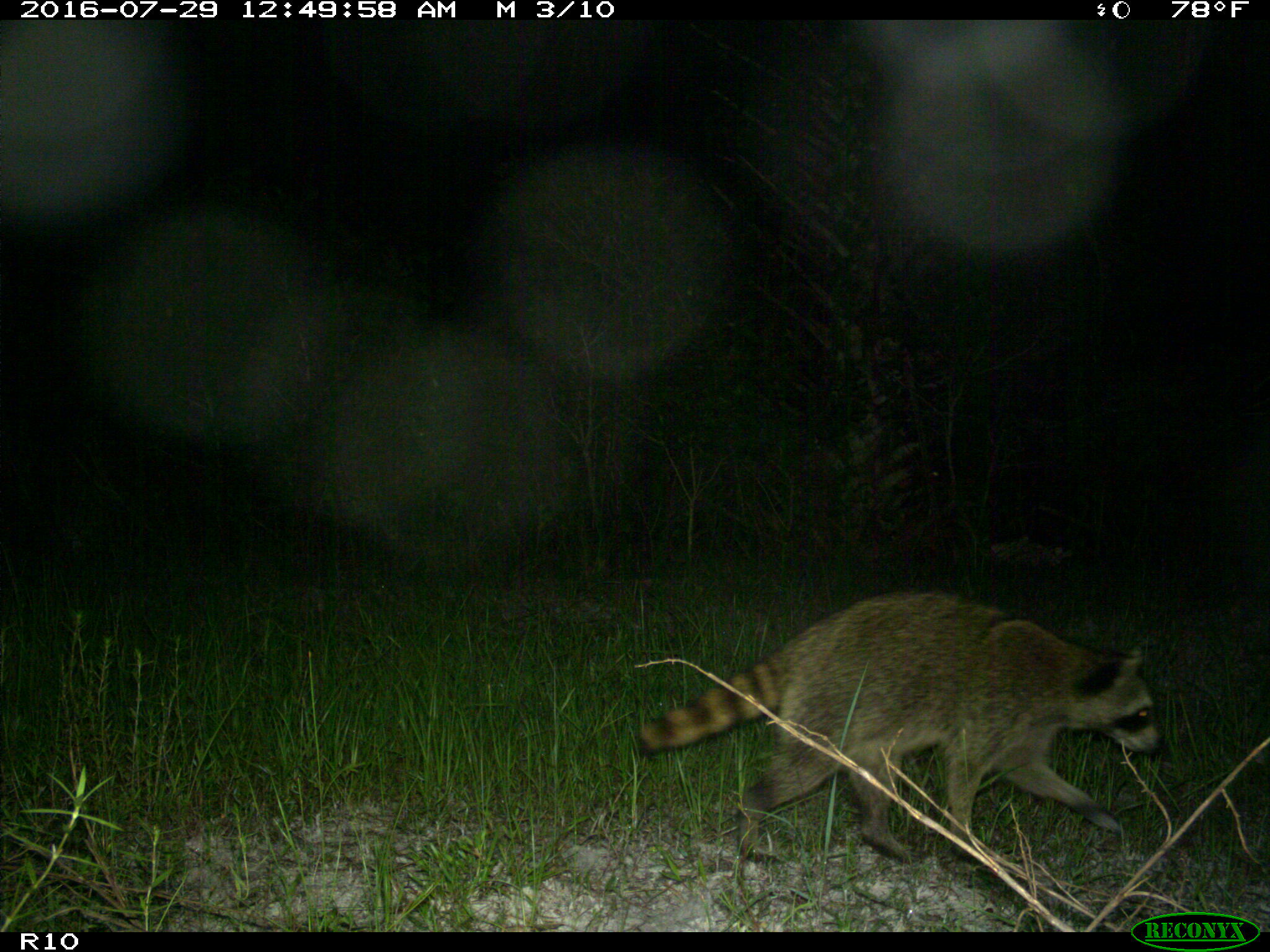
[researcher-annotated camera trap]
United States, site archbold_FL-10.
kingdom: Animalia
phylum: Chordata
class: Mammalia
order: Carnivora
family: Procyonidae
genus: Procyon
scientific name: Procyon lotor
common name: common raccoon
Procyon lotor (common raccoon).